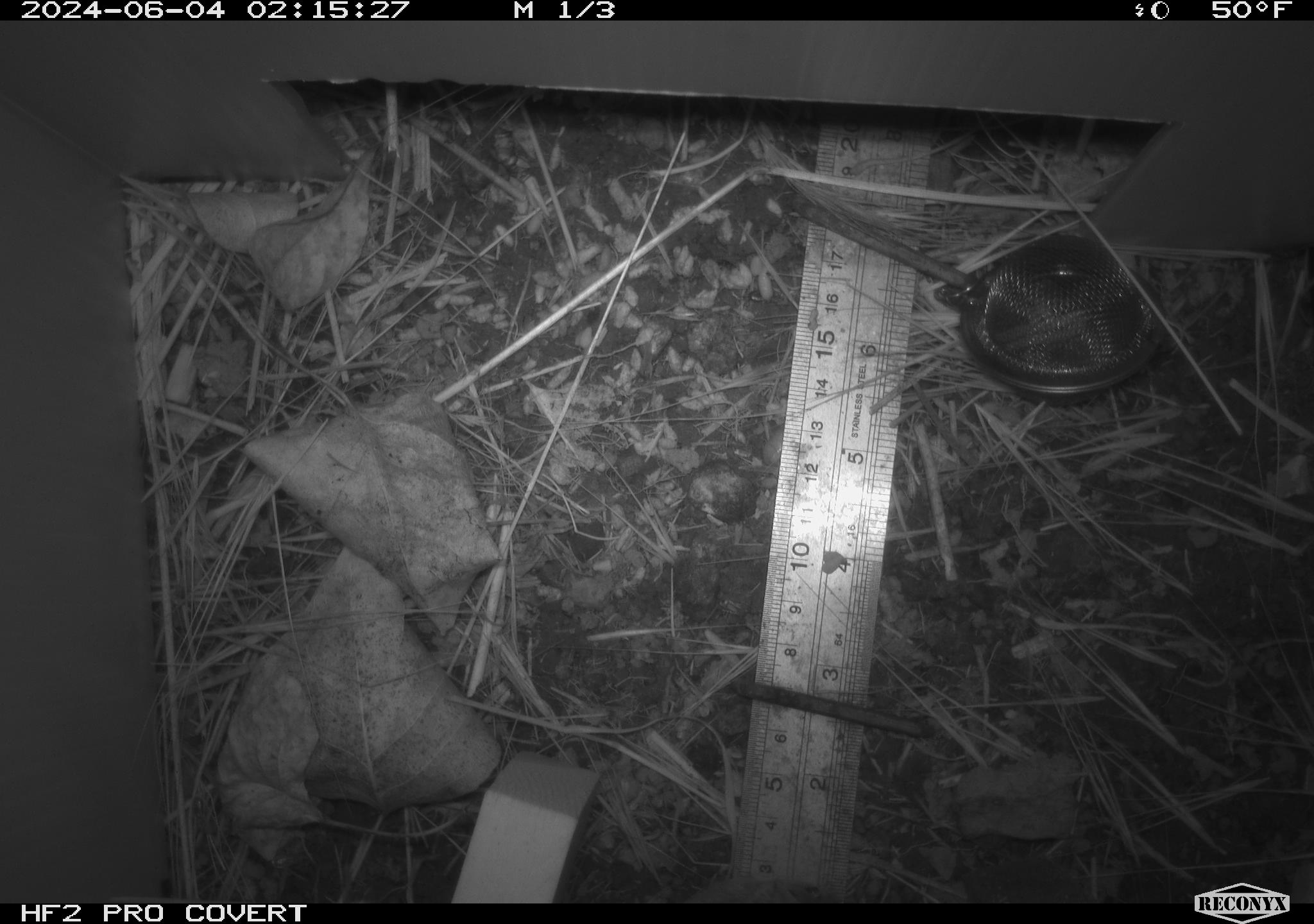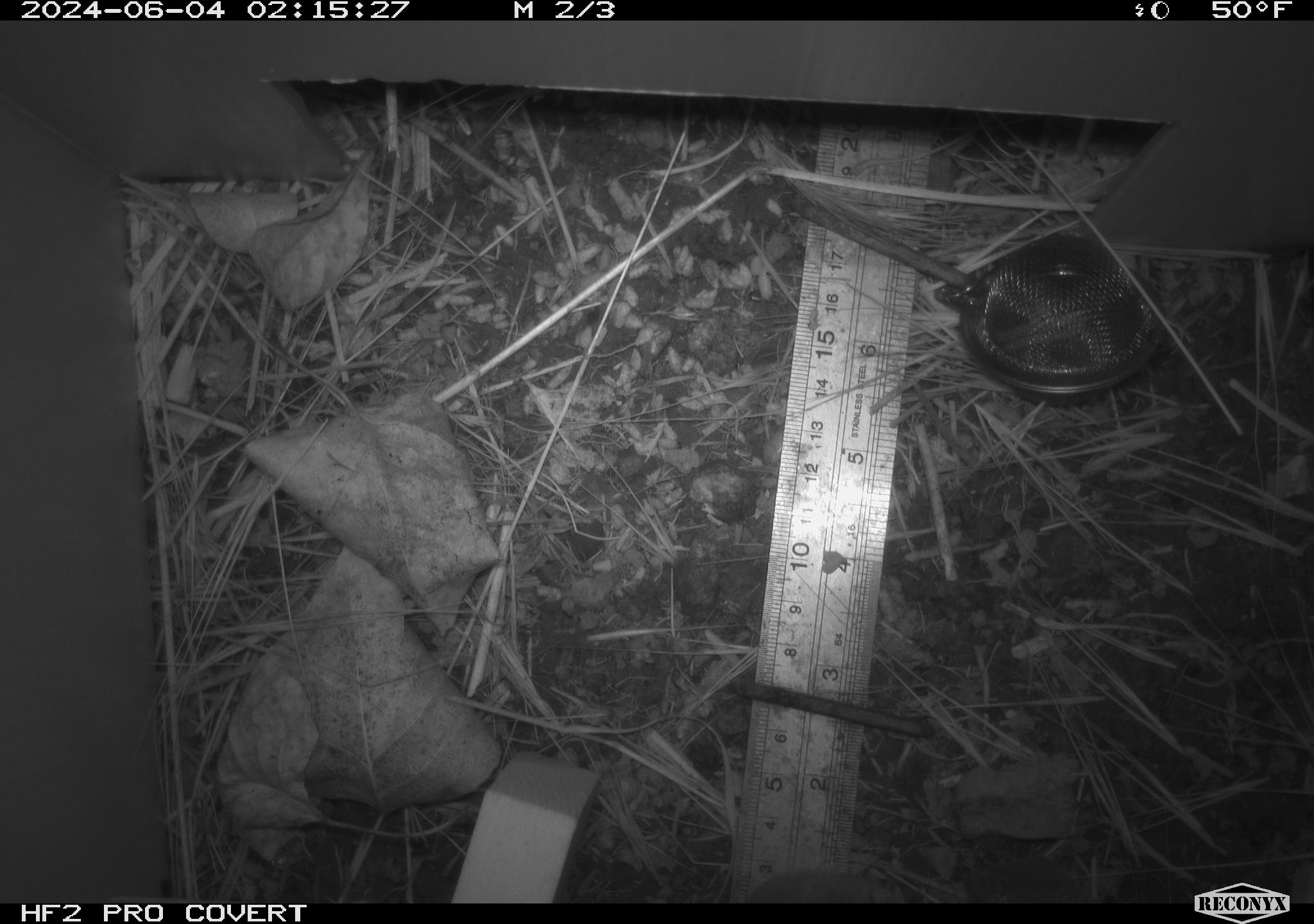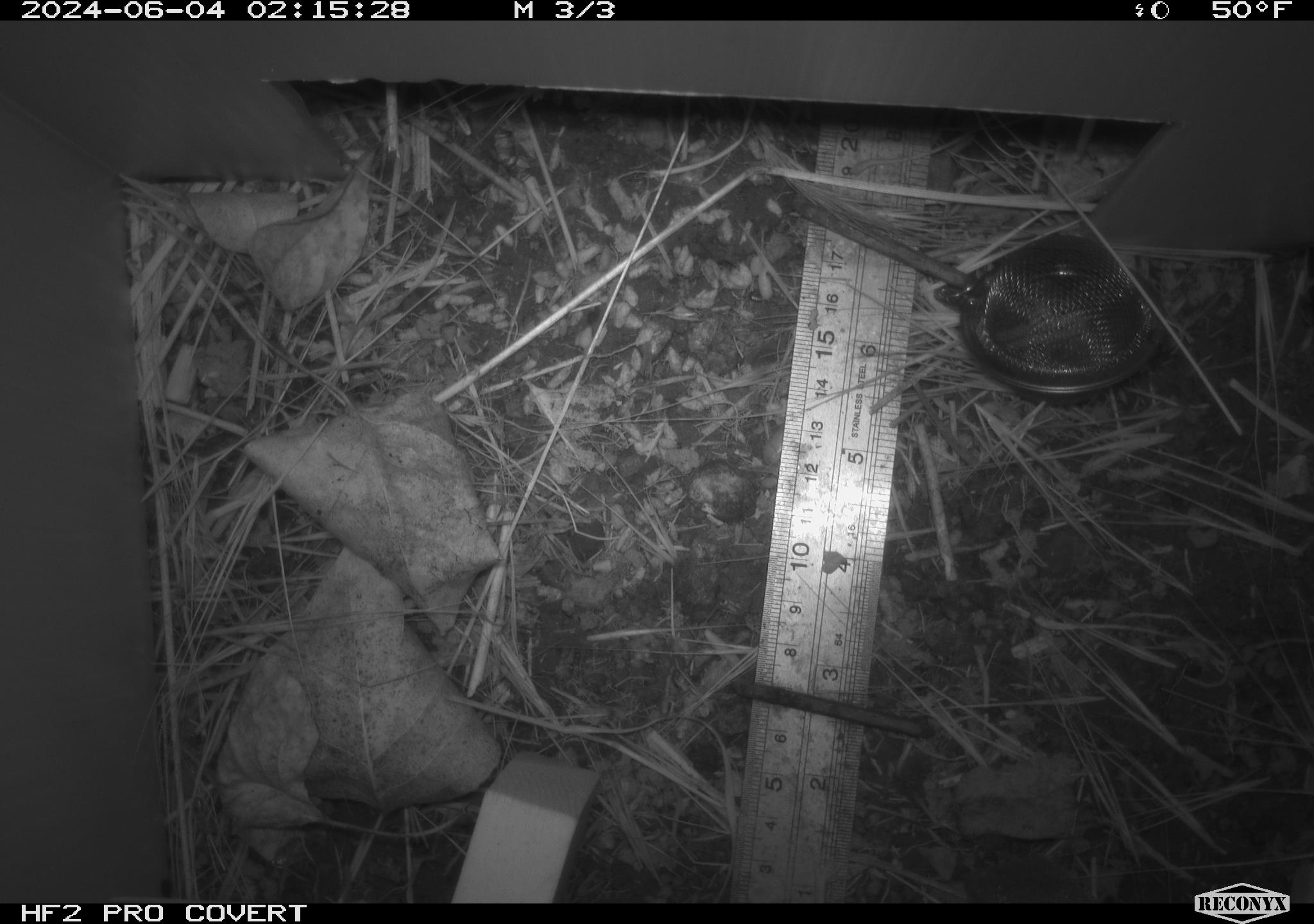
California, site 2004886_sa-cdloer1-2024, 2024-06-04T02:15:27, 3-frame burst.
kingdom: Animalia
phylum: Chordata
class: Mammalia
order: Rodentia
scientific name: Rodentia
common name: mouse species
Mouse species (Rodentia).